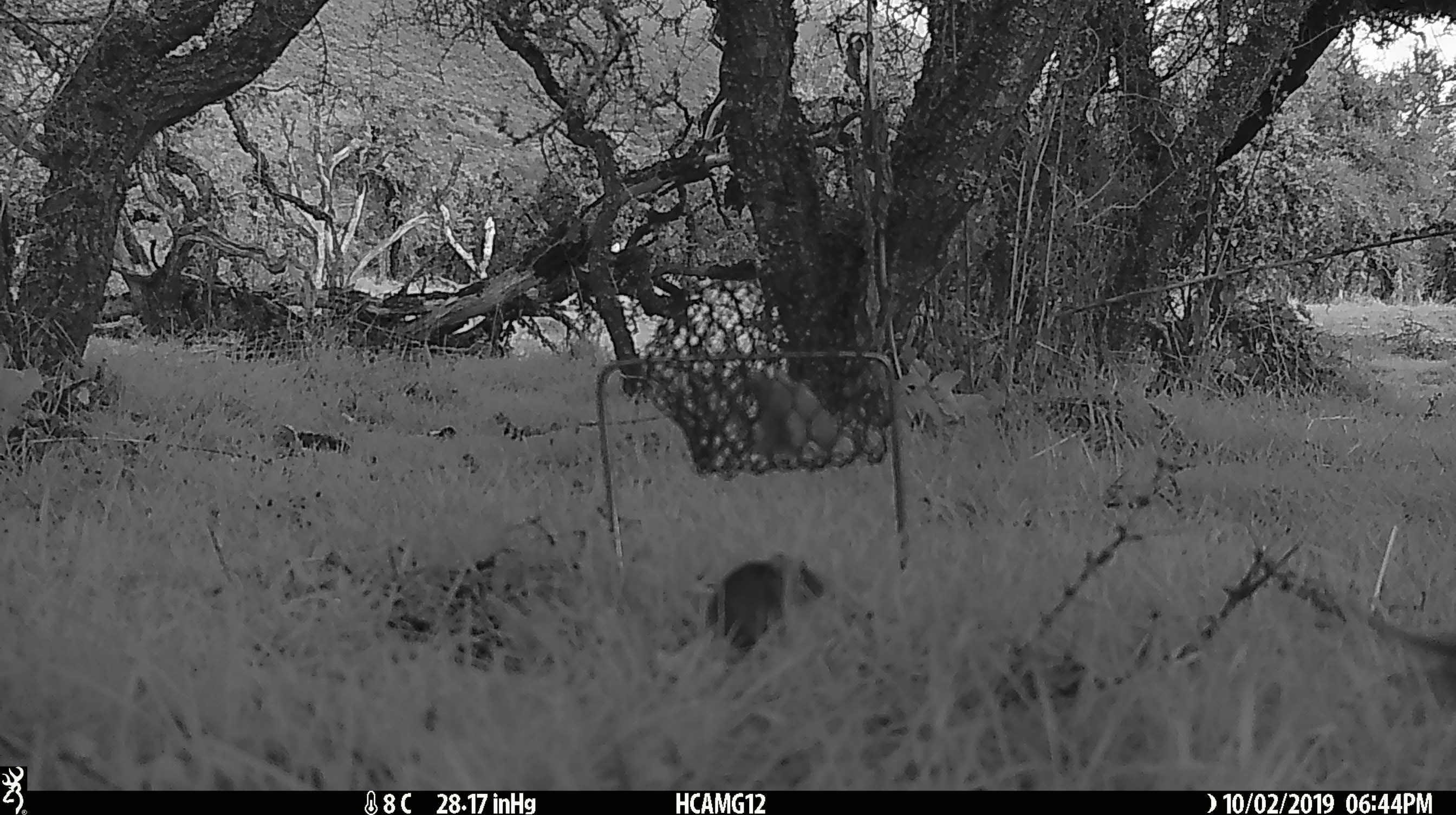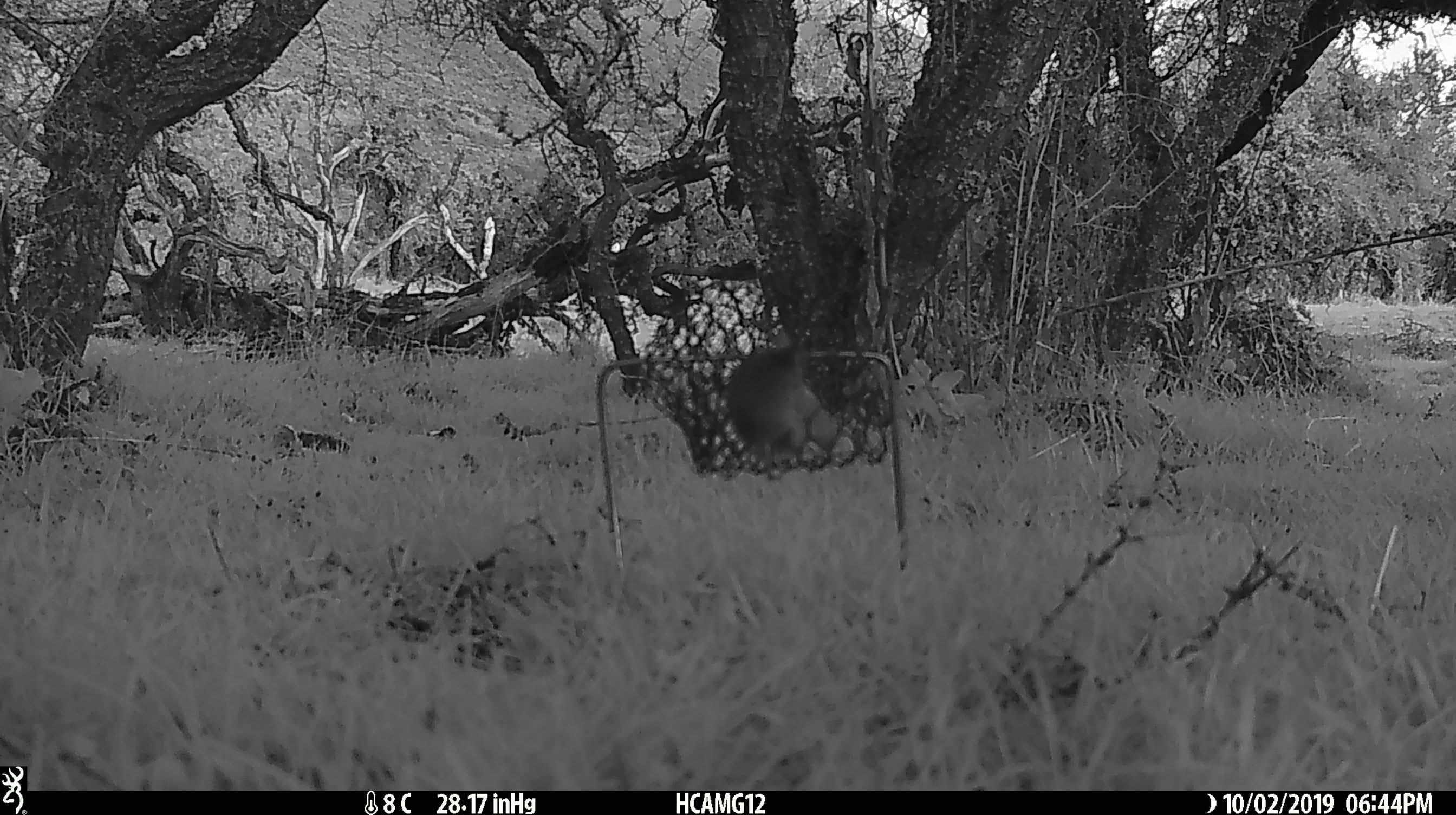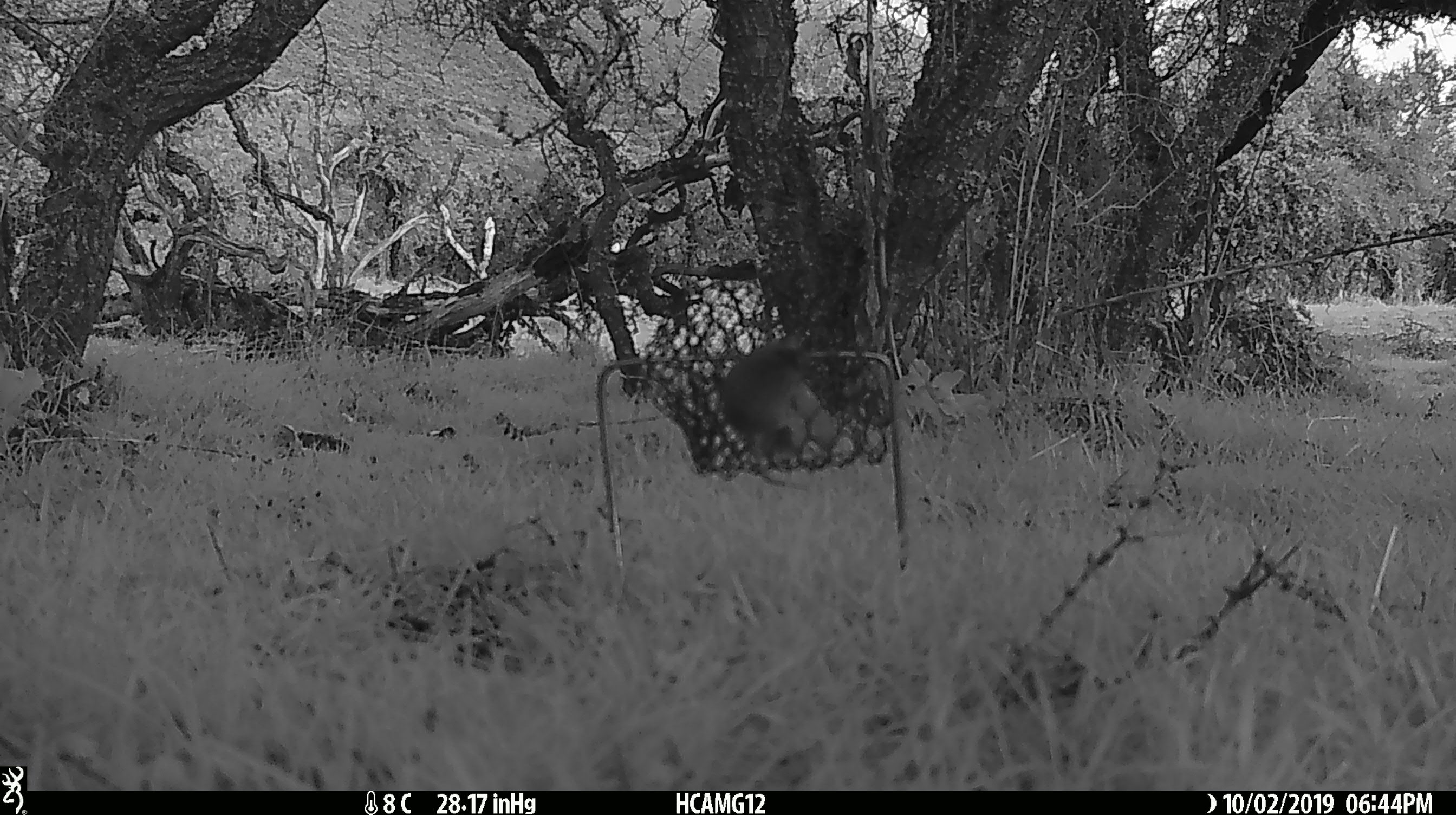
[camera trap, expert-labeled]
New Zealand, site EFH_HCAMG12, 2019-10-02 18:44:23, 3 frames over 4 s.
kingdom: Animalia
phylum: Chordata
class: Mammalia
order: Rodentia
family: Muridae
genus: Mus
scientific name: Mus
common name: mouse